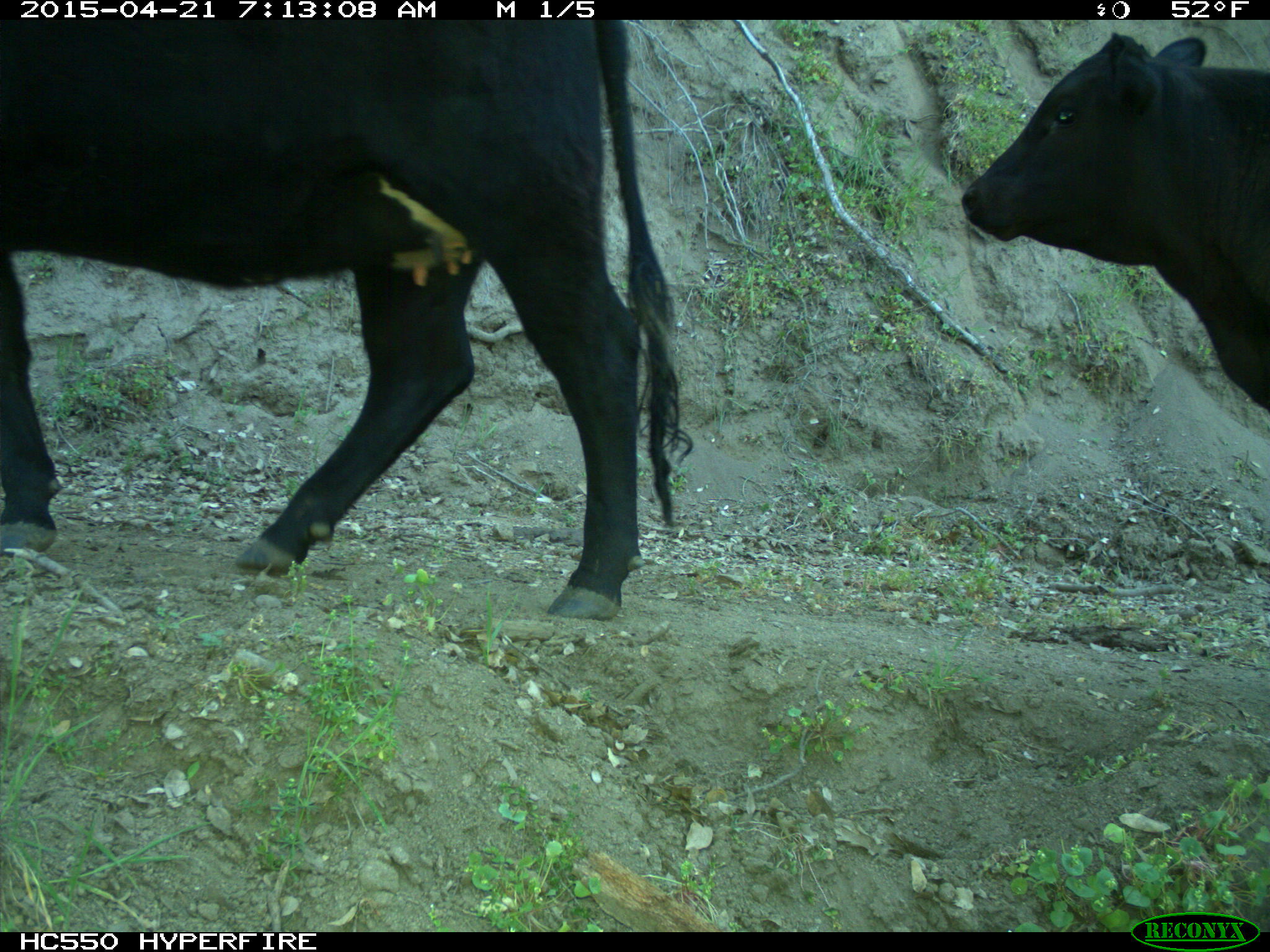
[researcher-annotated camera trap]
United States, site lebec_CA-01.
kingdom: Animalia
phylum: Chordata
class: Mammalia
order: Artiodactyla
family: Bovidae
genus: Bos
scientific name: Bos taurus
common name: domestic cow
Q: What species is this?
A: Bos taurus (domestic cow).